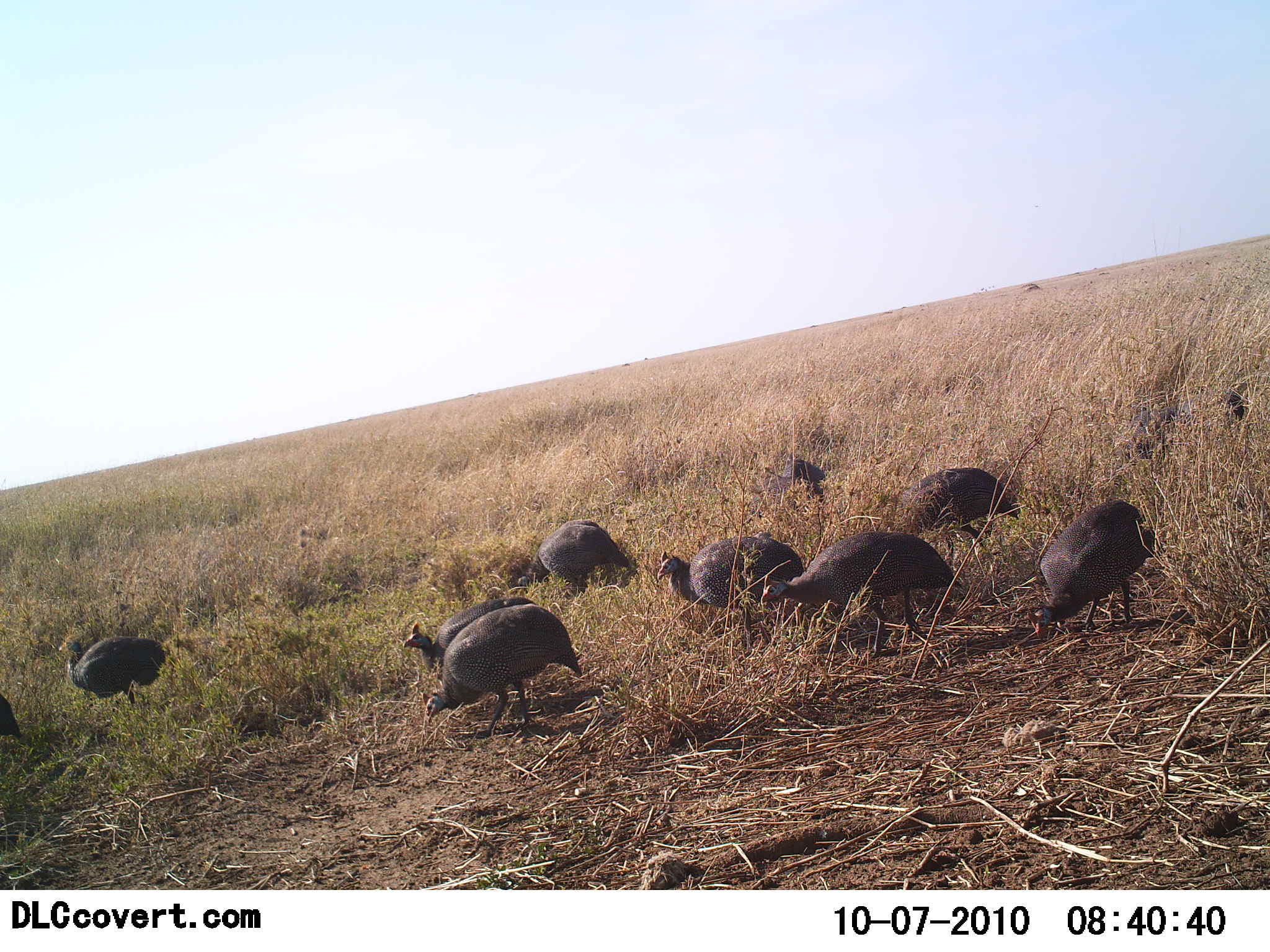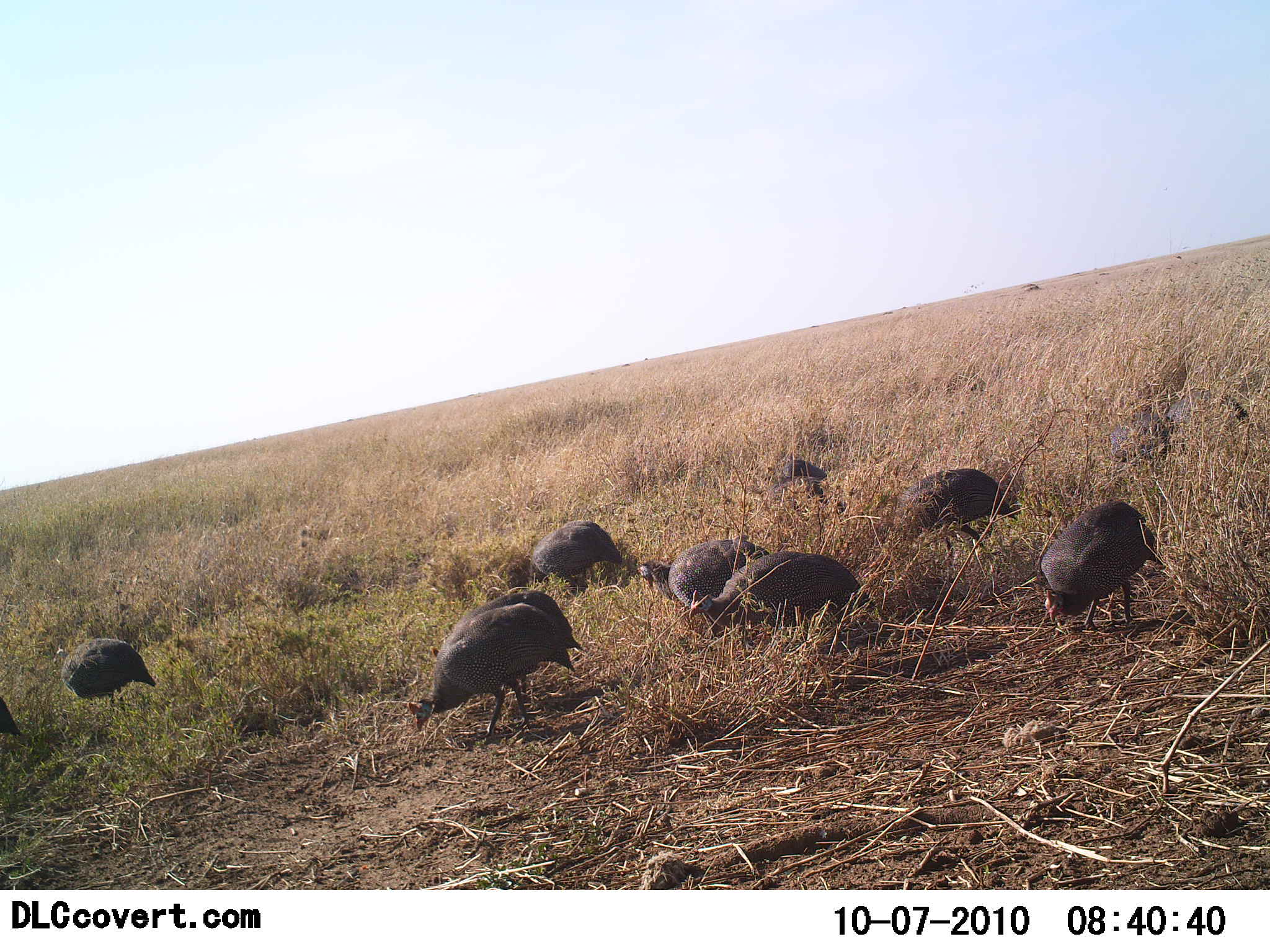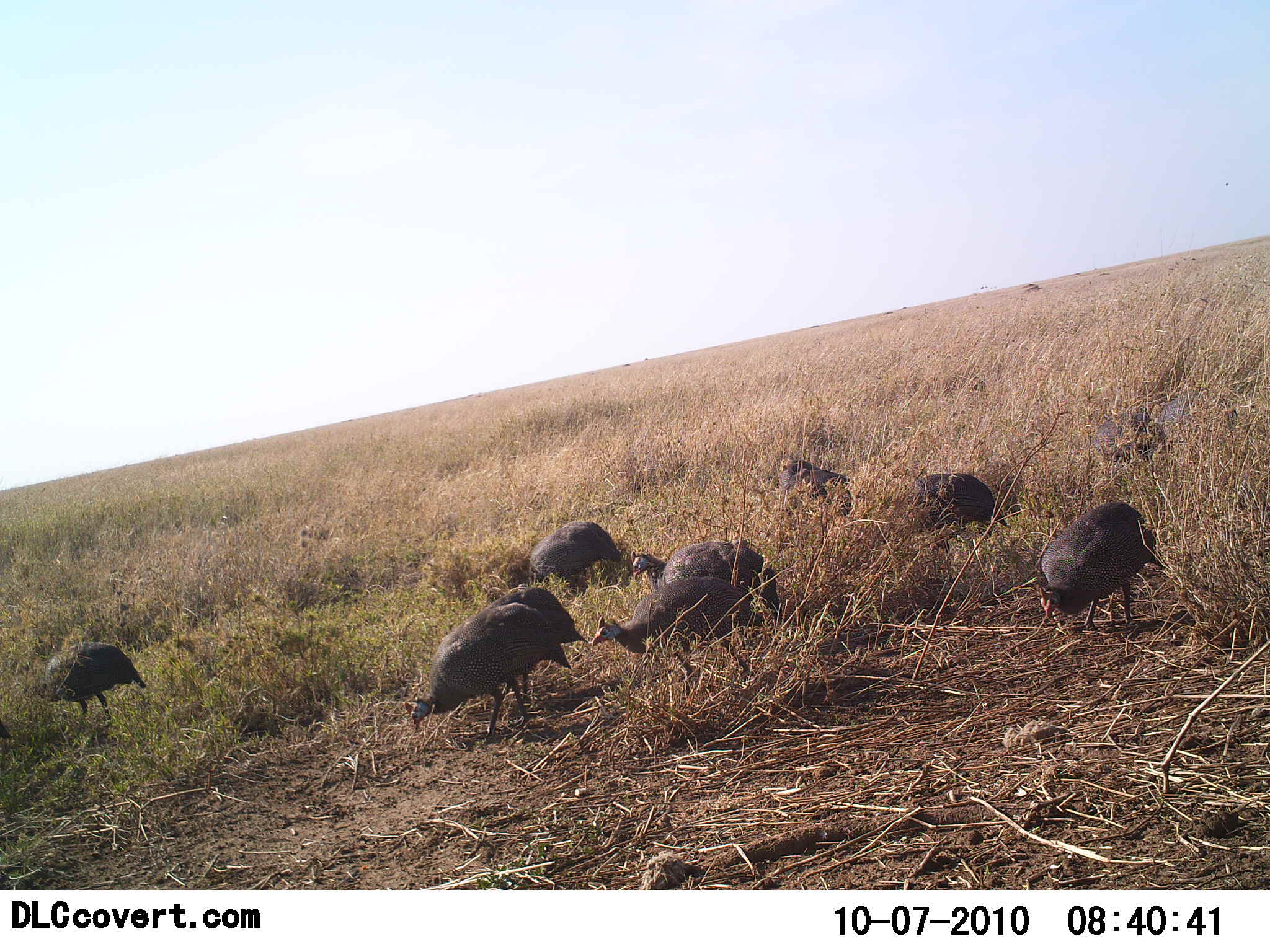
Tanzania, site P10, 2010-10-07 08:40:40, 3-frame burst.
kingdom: Animalia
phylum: Chordata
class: Aves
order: Galliformes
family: Numididae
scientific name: Numididae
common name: guinea fowl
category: guineafowl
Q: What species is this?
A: Guineafowl (guinea fowl) (Numididae).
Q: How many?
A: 11-50.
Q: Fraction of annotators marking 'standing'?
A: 11%.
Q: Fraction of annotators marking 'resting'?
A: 0%.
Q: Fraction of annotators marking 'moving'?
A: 33%.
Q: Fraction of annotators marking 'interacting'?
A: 0%.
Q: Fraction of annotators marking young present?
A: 0%.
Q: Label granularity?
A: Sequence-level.